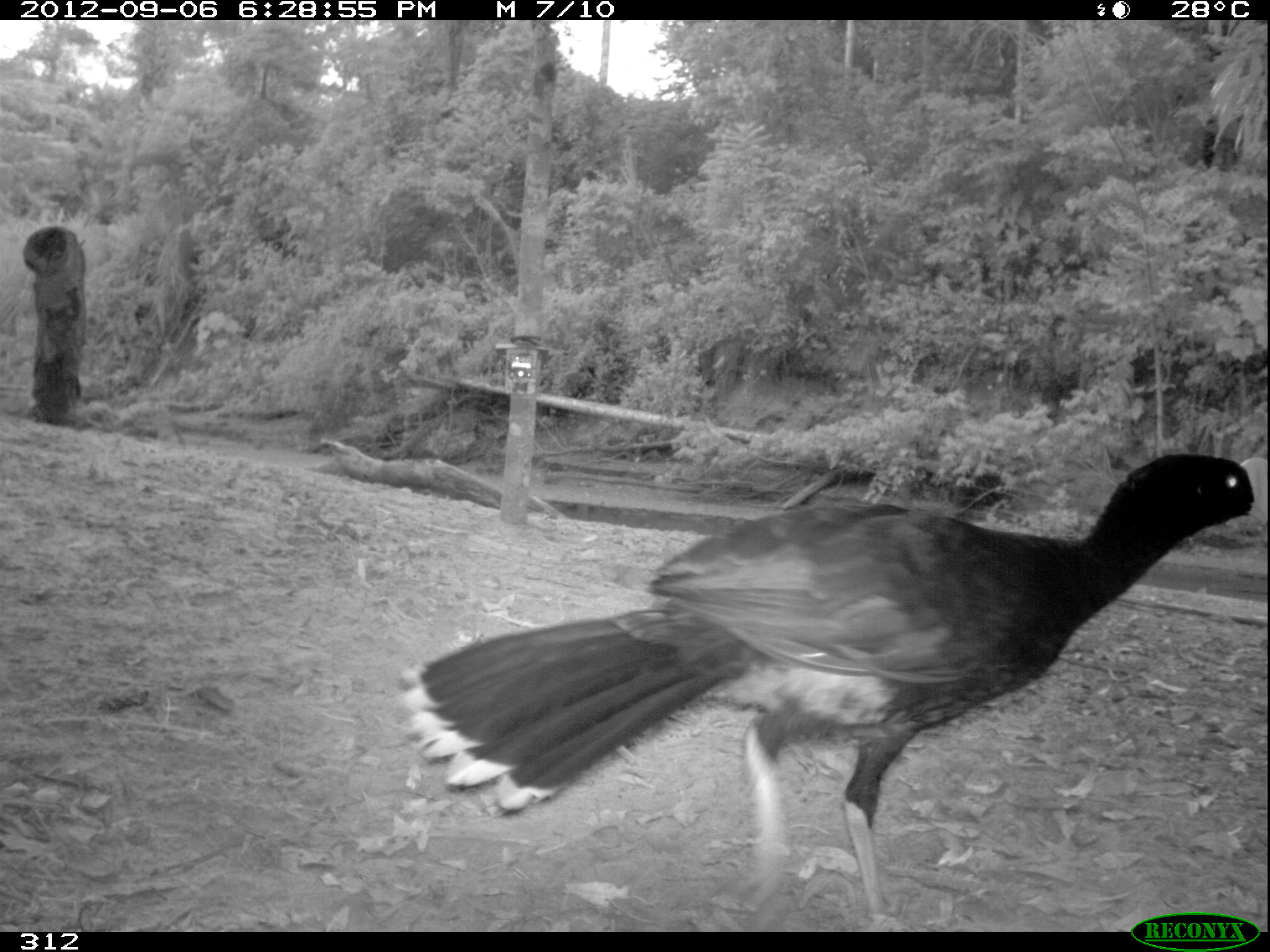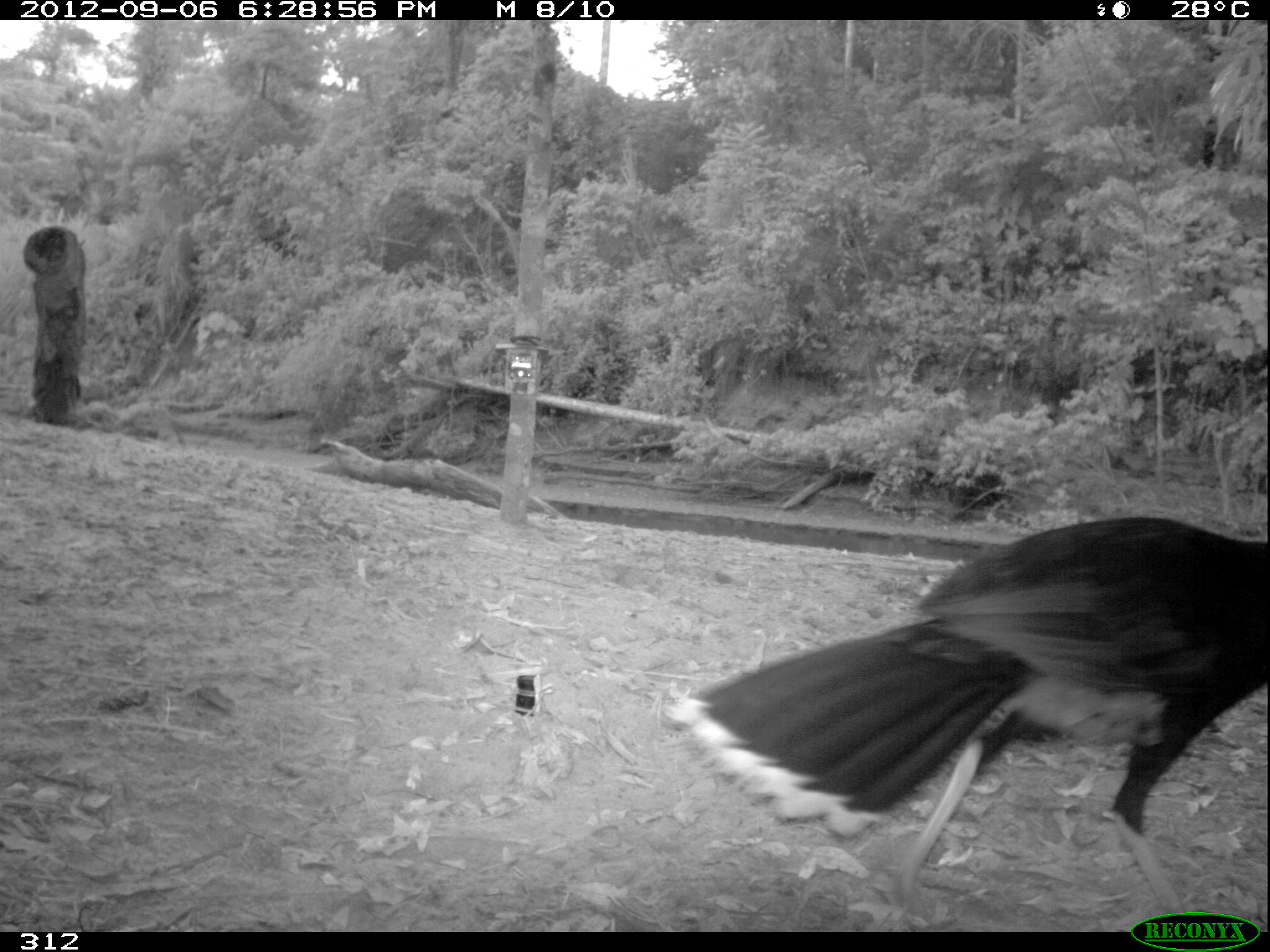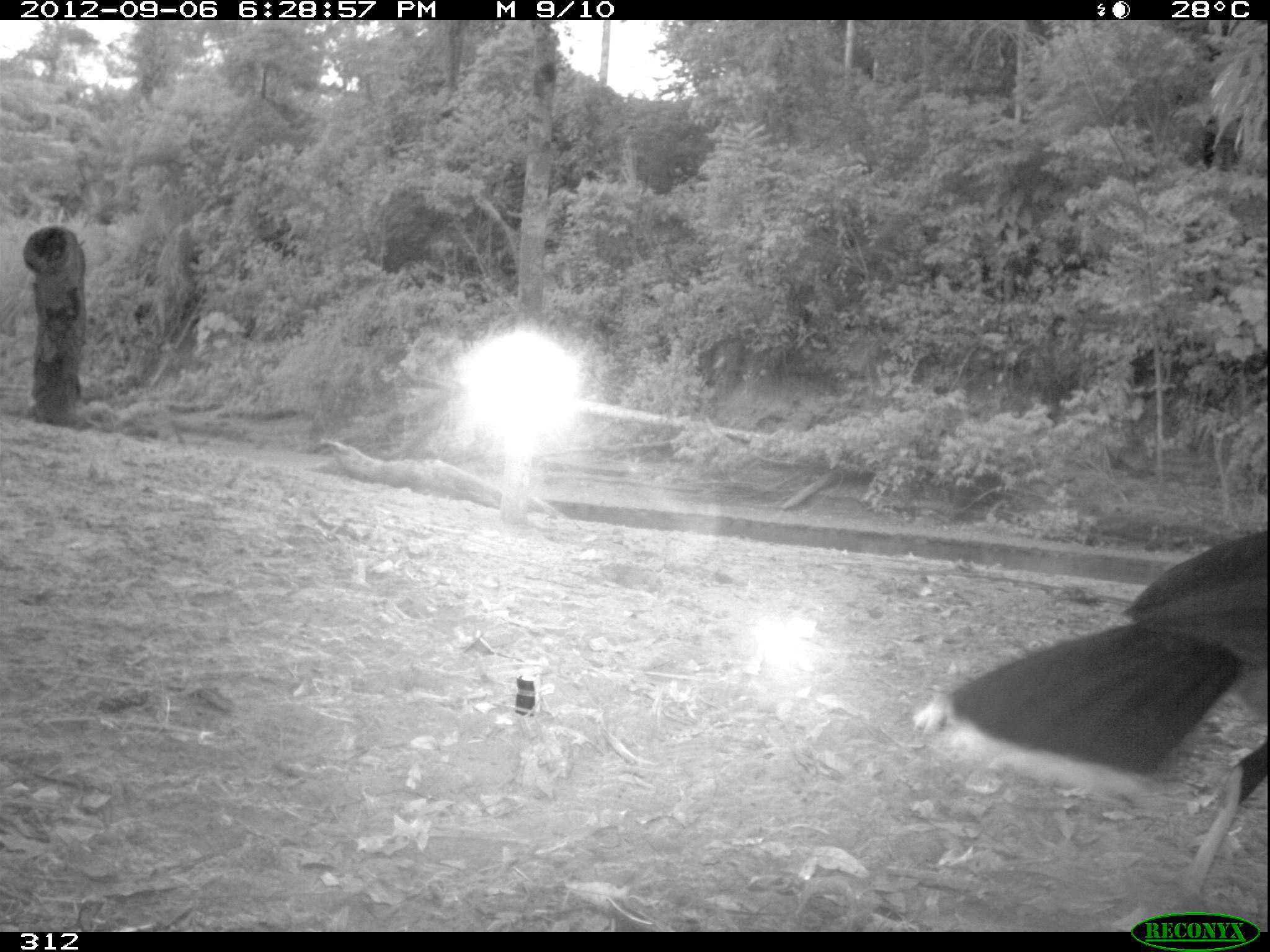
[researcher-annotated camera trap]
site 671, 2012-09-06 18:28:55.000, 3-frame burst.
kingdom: Animalia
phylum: Chordata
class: Aves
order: Galliformes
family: Cracidae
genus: Mitu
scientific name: Mitu tuberosum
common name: razor-billed curassow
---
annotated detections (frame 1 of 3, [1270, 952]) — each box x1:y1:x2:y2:
mitu tuberosum: 402:449:1270:932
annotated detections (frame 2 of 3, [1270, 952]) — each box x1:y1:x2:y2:
mitu tuberosum: 662:514:1269:927